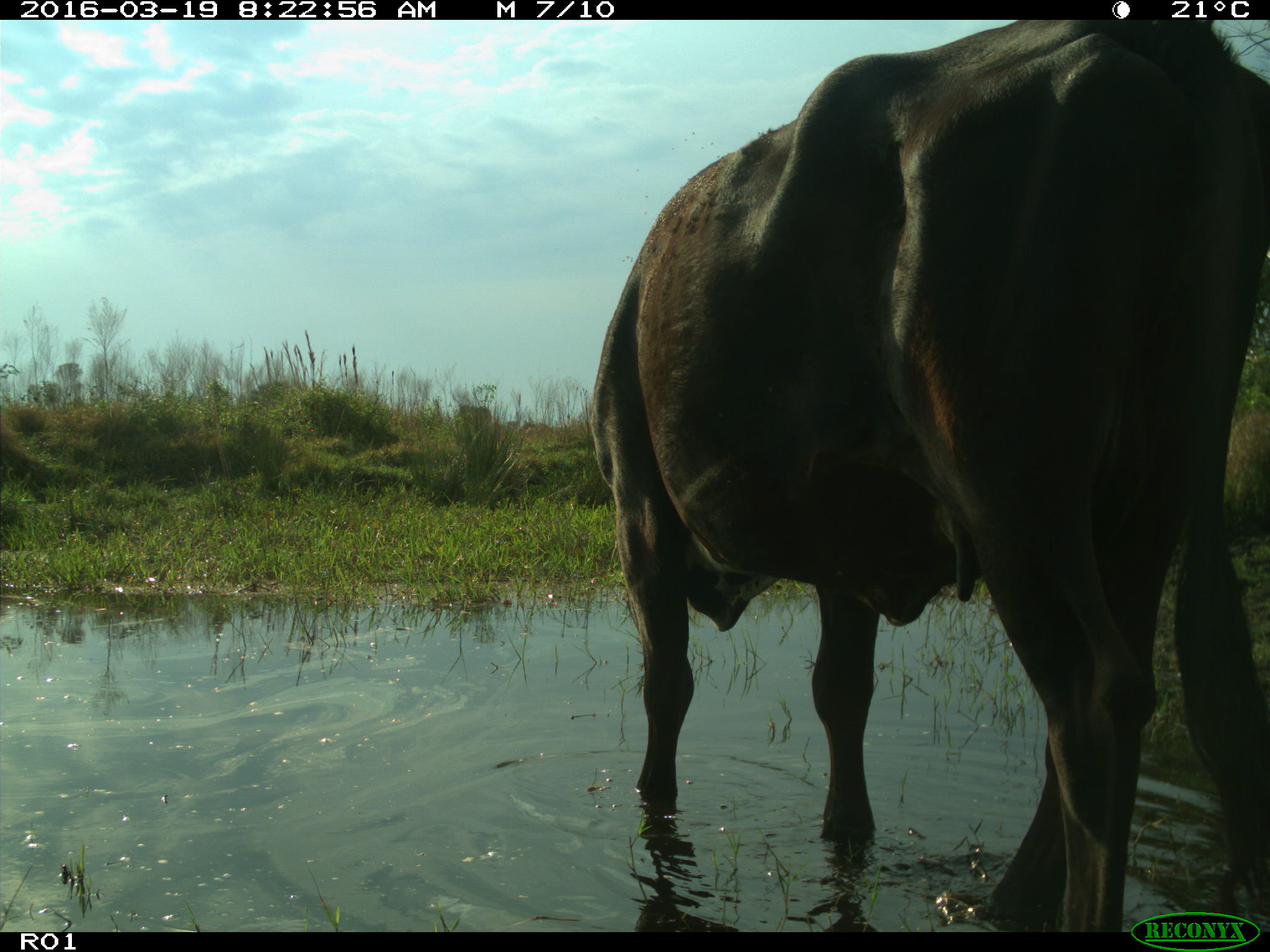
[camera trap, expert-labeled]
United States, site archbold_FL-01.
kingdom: Animalia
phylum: Chordata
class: Mammalia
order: Artiodactyla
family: Bovidae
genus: Bos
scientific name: Bos taurus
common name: domestic cow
Bos taurus (domestic cow).